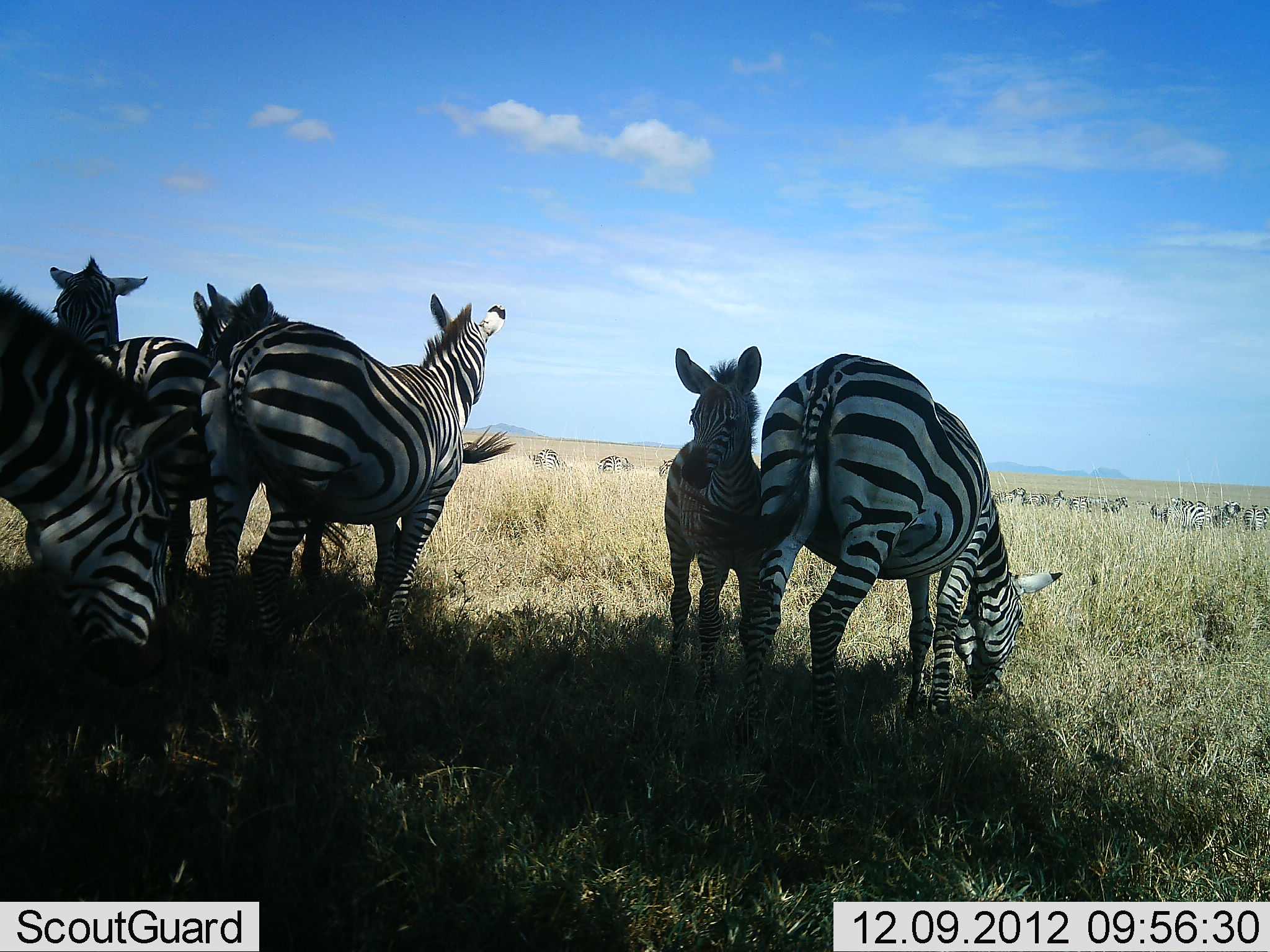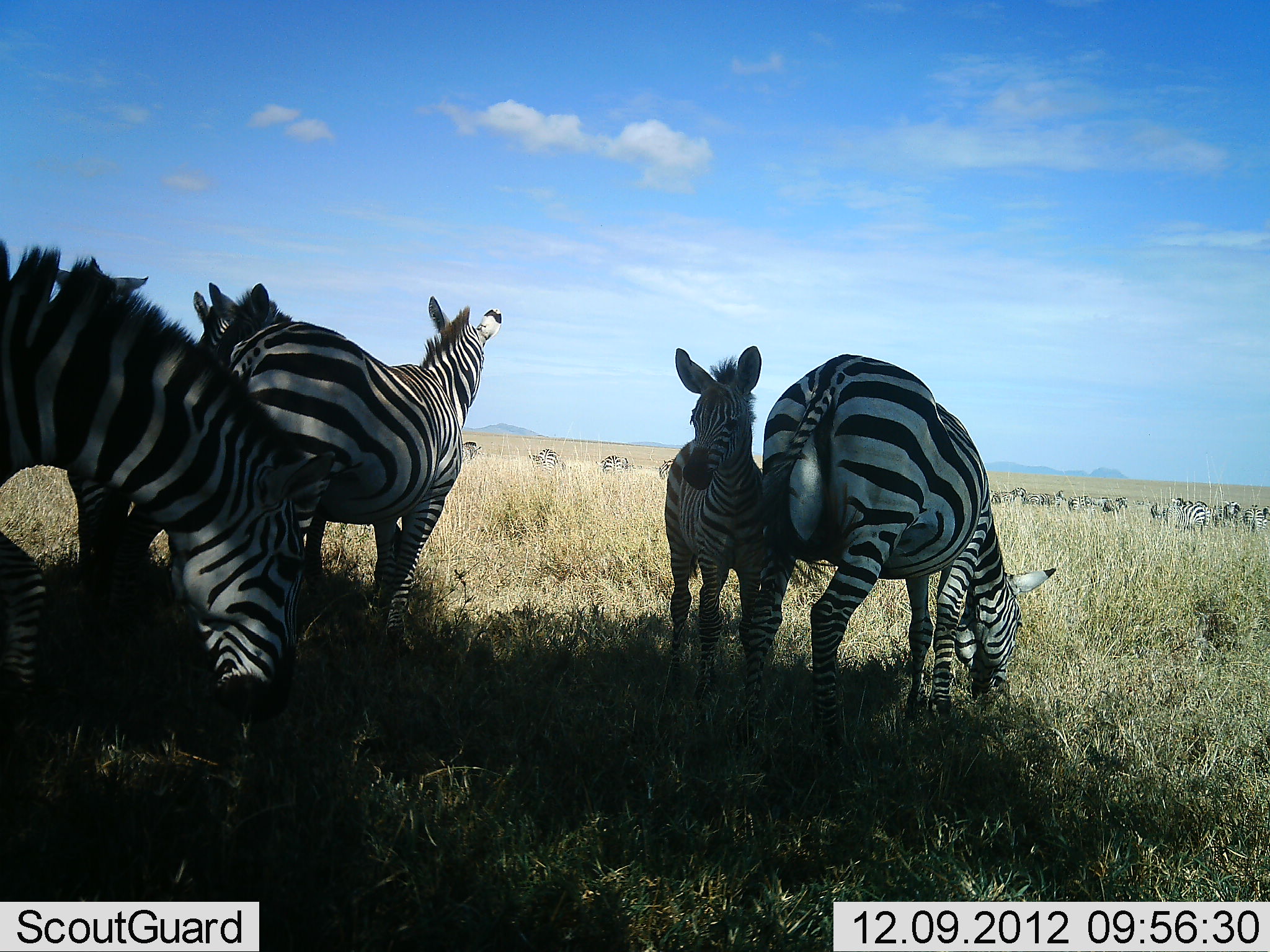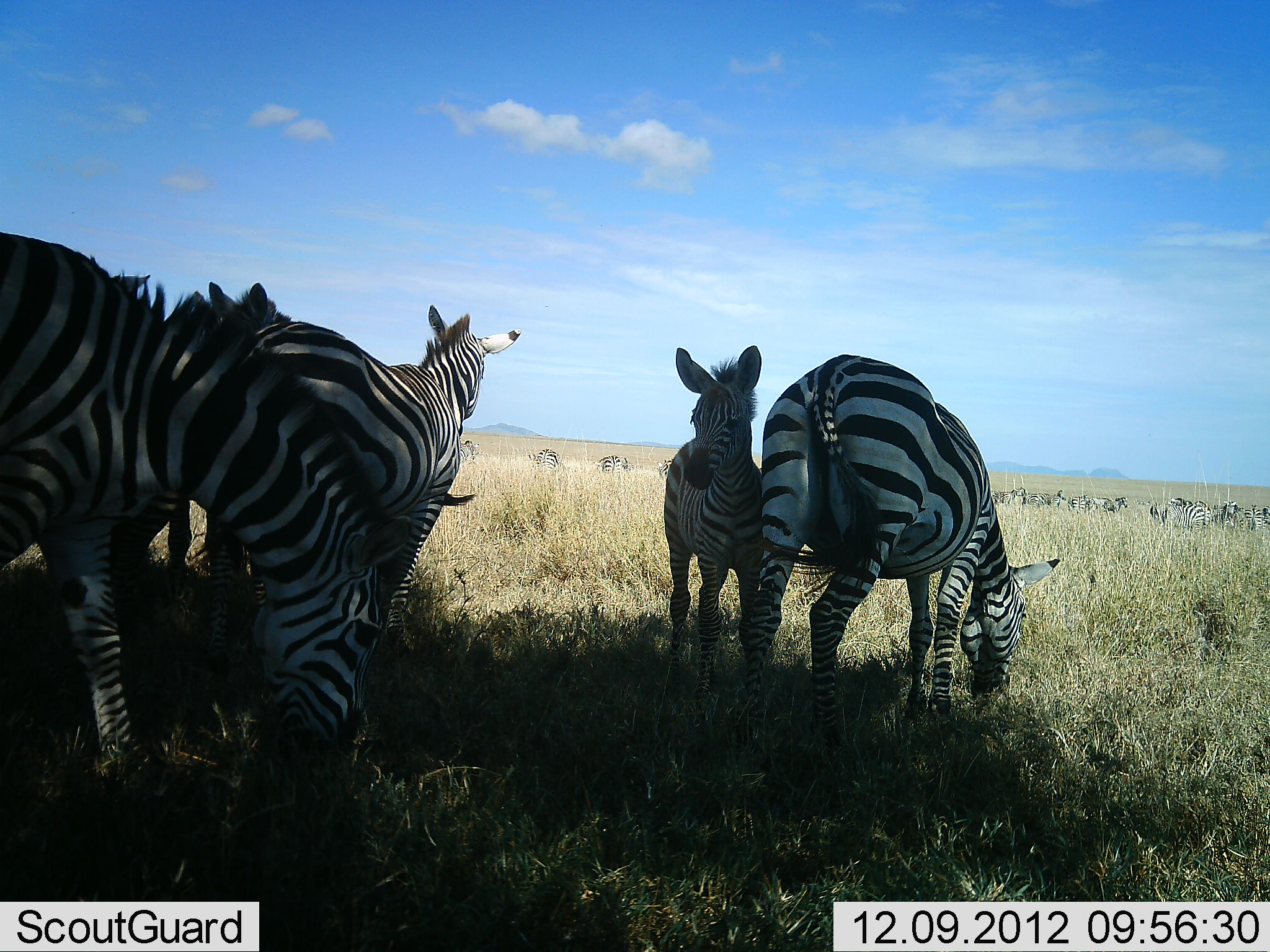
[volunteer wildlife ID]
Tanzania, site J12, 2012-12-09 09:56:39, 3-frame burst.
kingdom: Animalia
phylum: Chordata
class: Mammalia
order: Perissodactyla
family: Equidae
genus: Equus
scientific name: Equus quagga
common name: plains zebra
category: zebra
Zebra (plains zebra) (Equus quagga), count 6. Behavior (volunteer vote fractions): standing 64%, resting 0%, moving 36%, interacting 9%. Young present (vote fraction): 55%. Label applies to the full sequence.